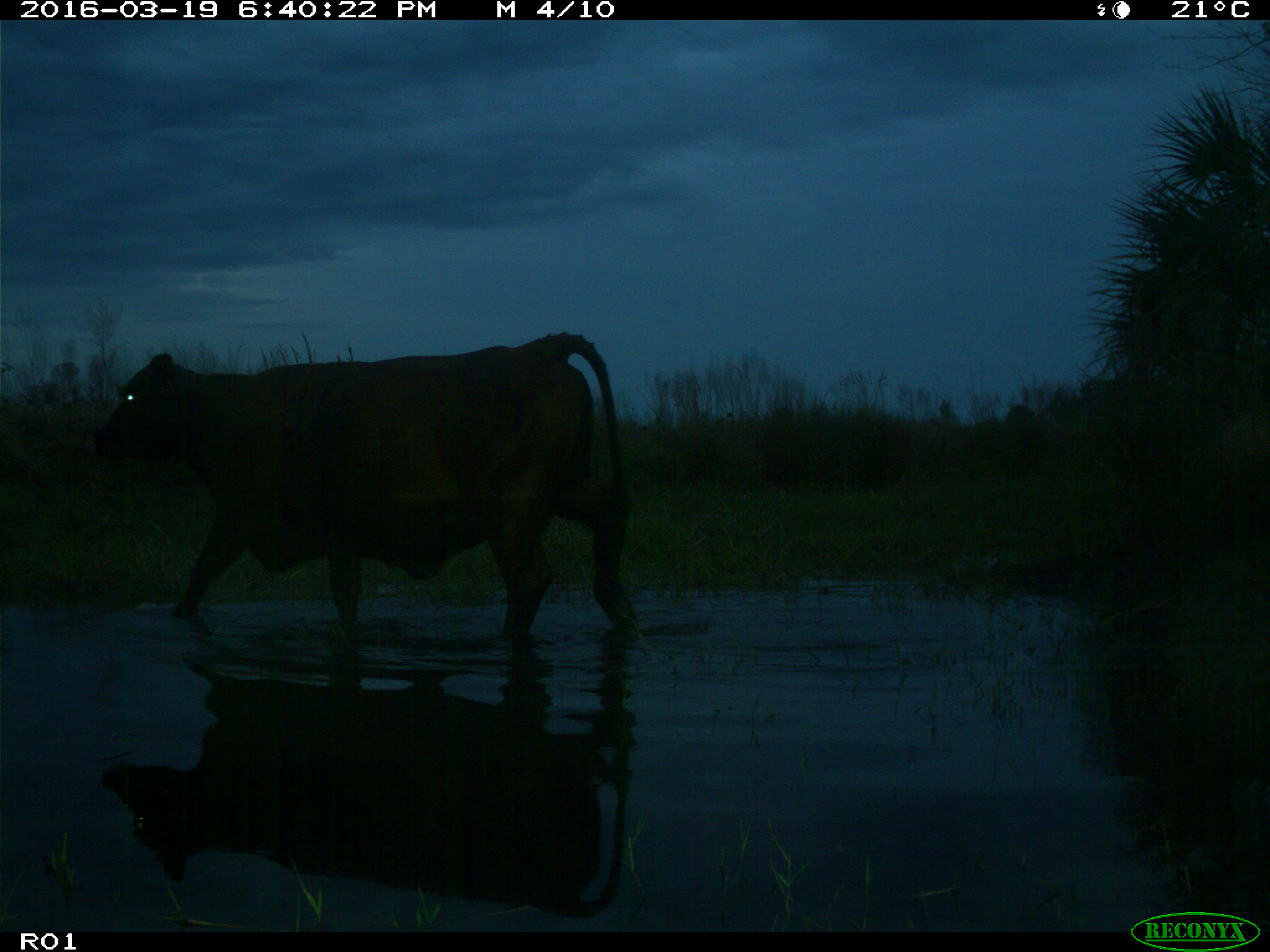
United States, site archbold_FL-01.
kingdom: Animalia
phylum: Chordata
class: Mammalia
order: Artiodactyla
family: Bovidae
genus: Bos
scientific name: Bos taurus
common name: domestic cow